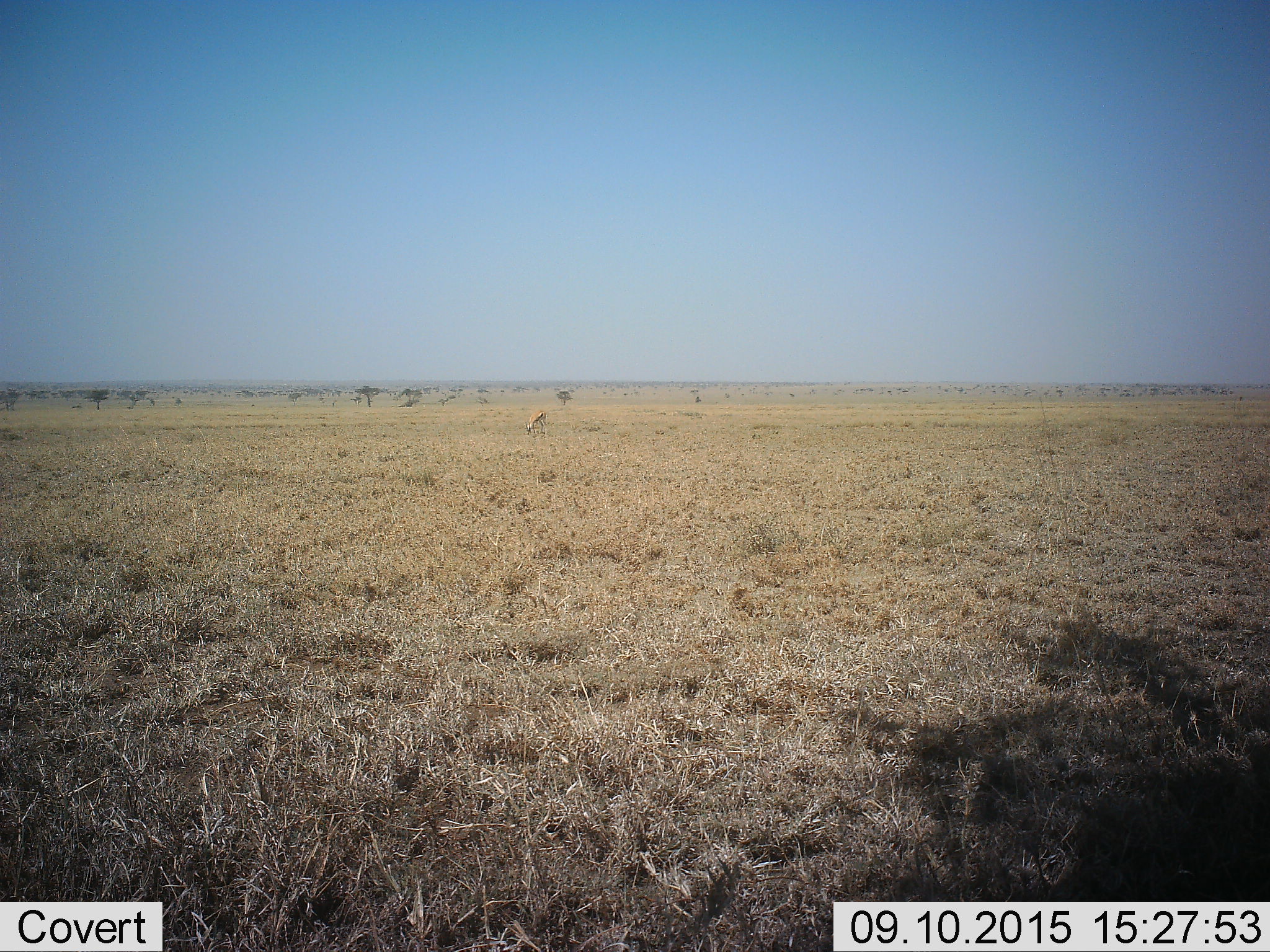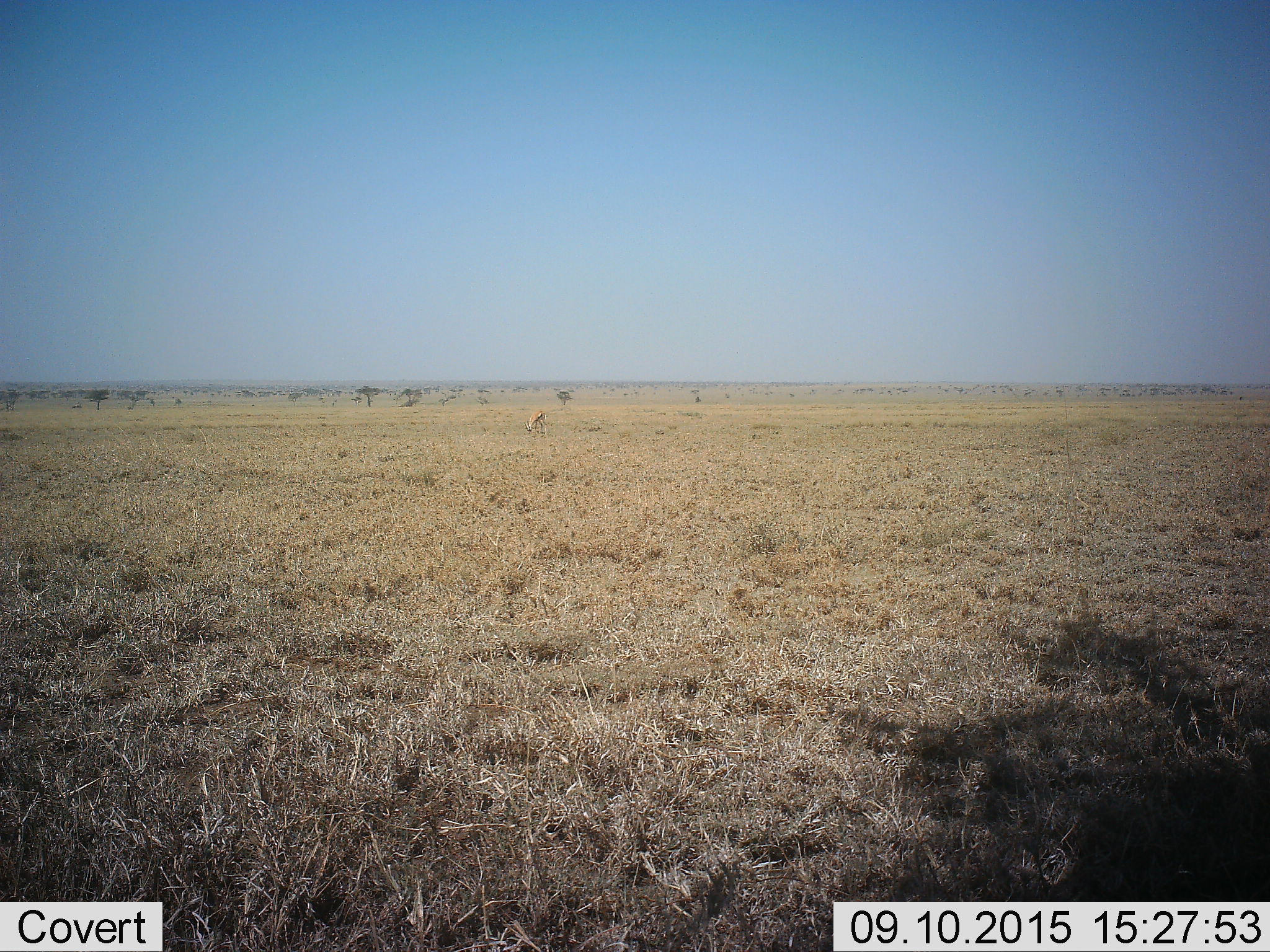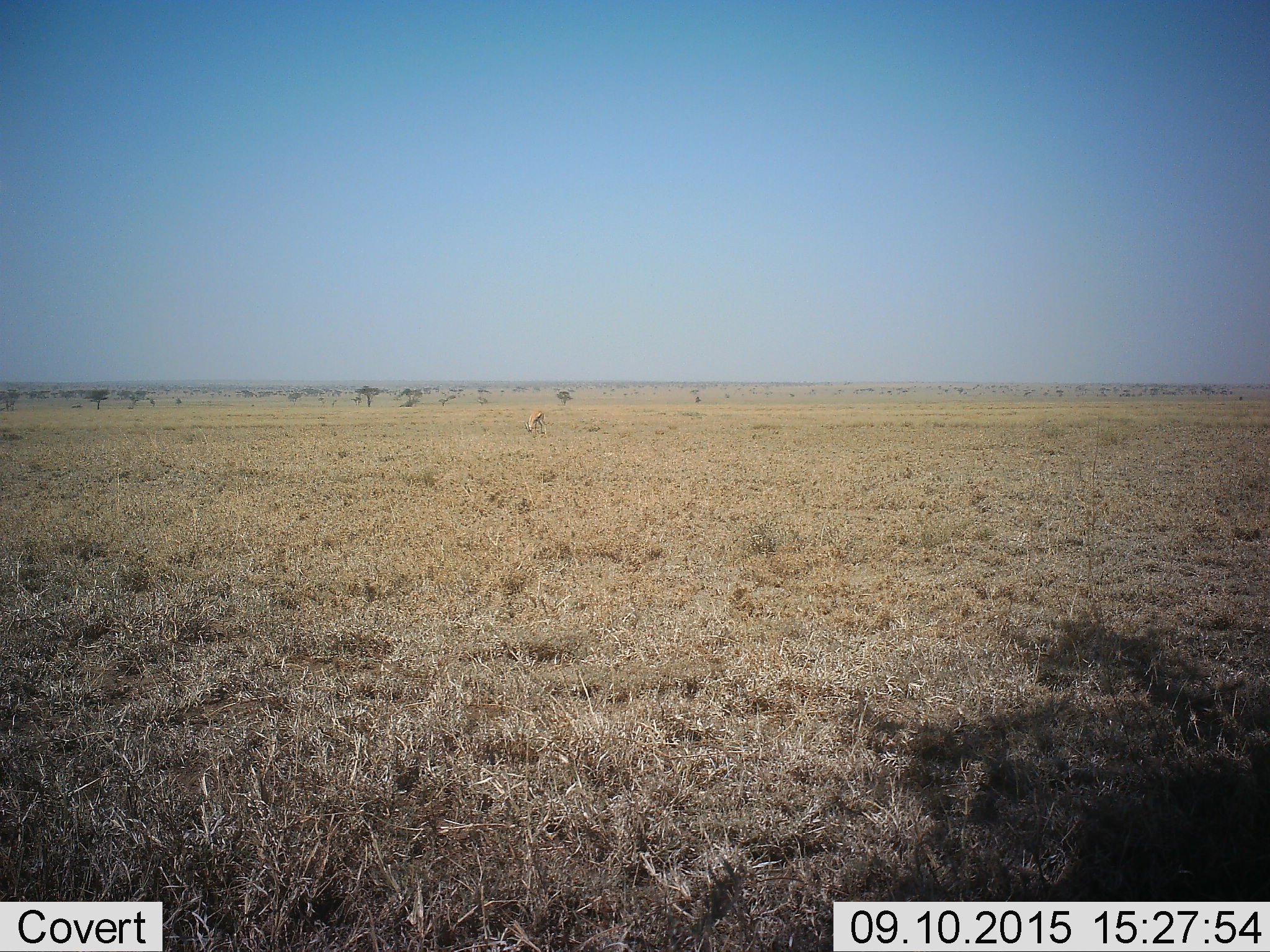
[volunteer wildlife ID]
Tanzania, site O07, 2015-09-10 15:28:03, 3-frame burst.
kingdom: Animalia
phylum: Chordata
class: Mammalia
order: Artiodactyla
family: Bovidae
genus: Eudorcas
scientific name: Eudorcas thomsonii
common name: thomson's gazelle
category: gazellethomsons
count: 1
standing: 50%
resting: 0%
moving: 0%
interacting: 0%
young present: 0%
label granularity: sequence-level